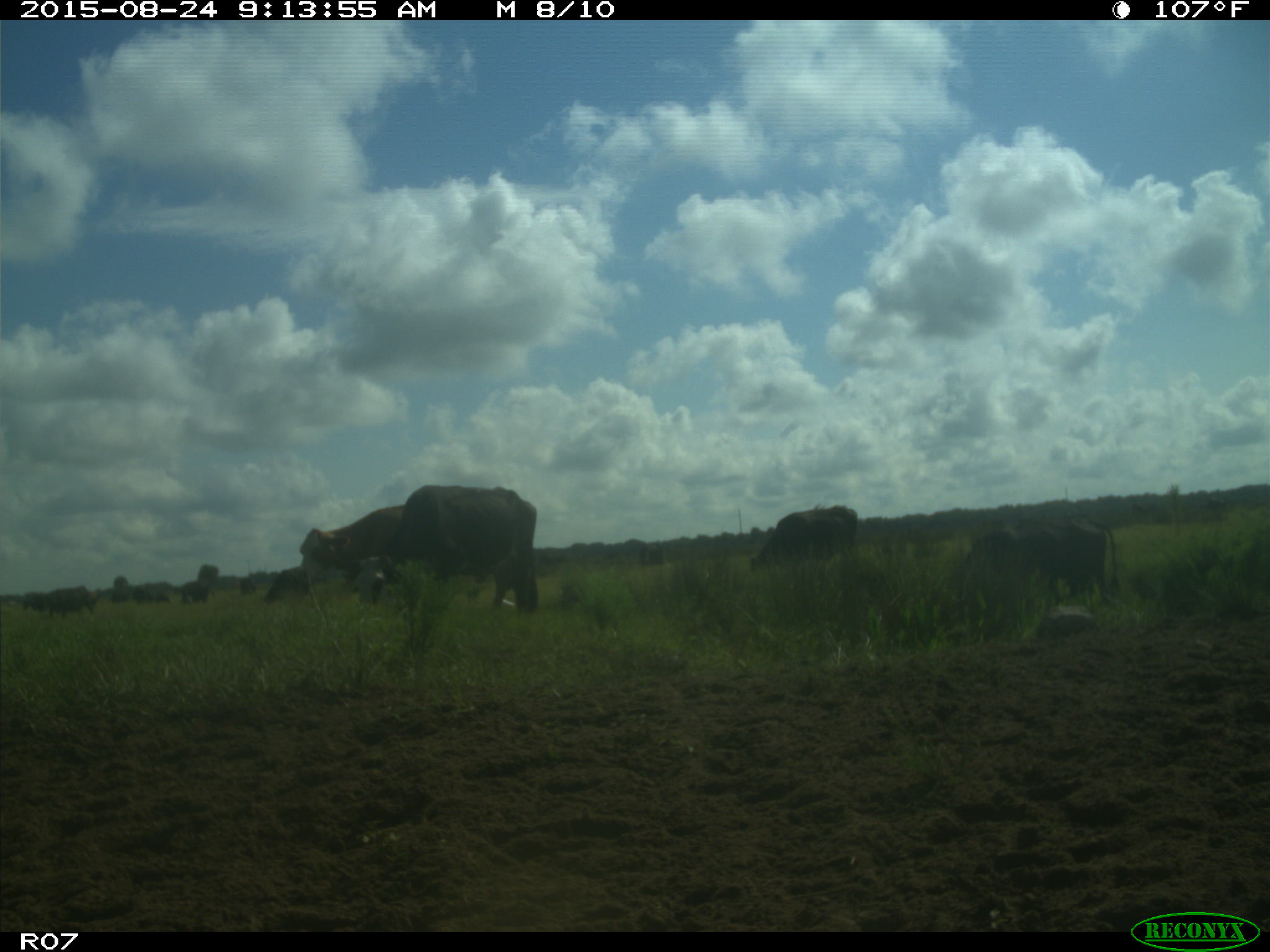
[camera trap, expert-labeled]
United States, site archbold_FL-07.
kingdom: Animalia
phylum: Chordata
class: Mammalia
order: Artiodactyla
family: Bovidae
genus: Bos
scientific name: Bos taurus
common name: domestic cow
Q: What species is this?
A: Bos taurus (domestic cow).